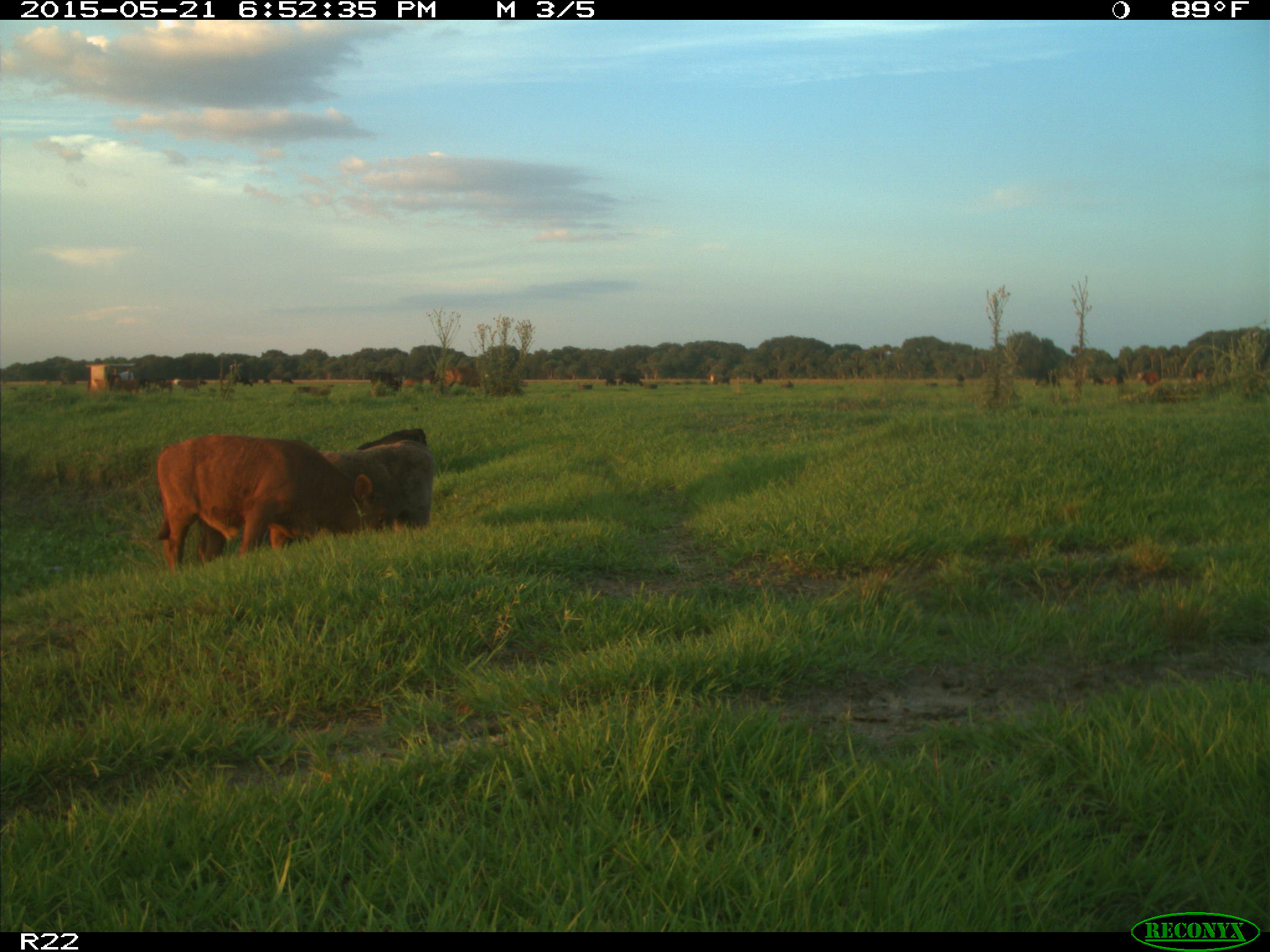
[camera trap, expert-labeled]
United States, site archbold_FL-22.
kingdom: Animalia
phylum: Chordata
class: Mammalia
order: Artiodactyla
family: Bovidae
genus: Bos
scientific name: Bos taurus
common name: domestic cow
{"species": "Bos taurus (domestic cow)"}